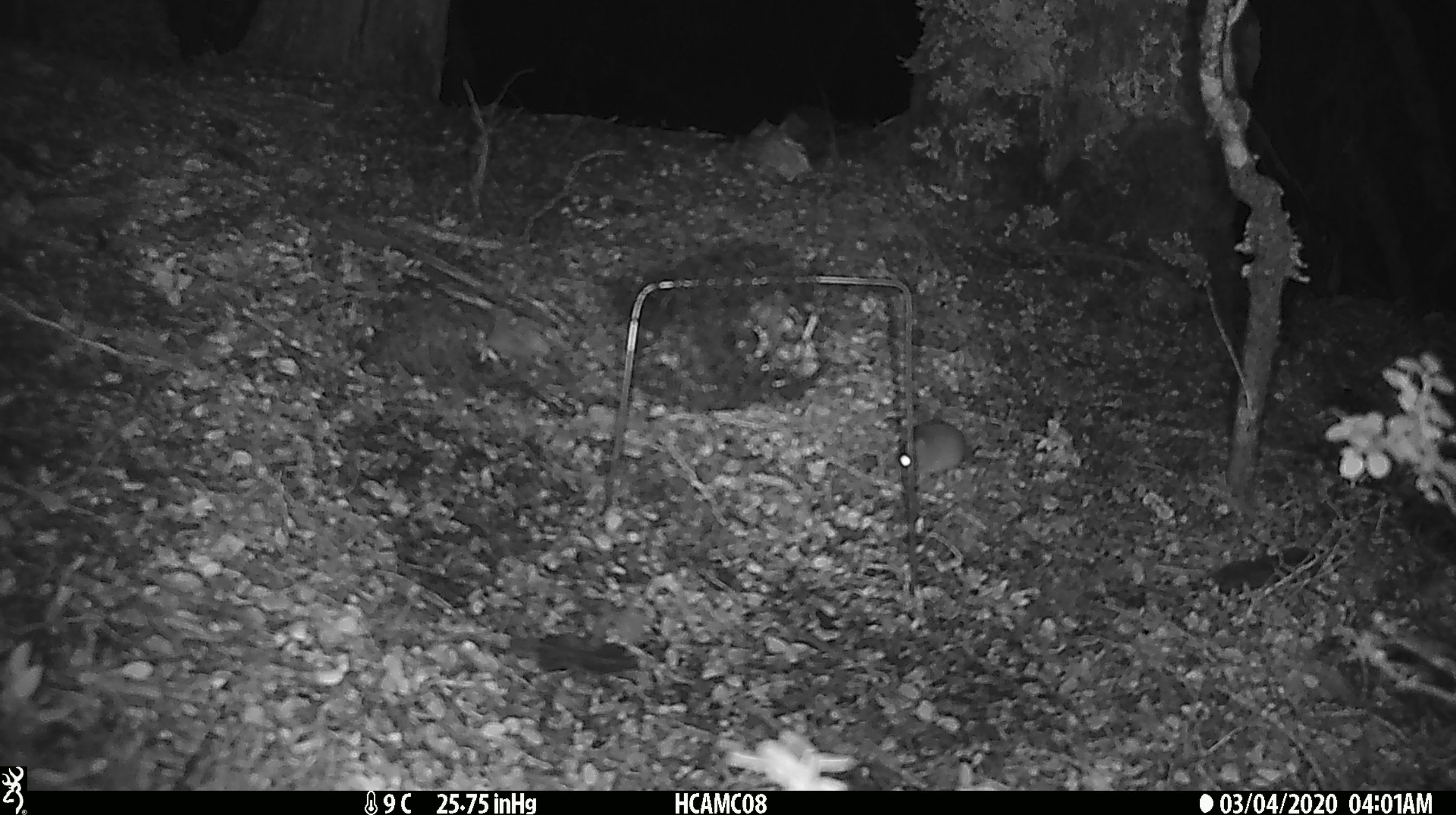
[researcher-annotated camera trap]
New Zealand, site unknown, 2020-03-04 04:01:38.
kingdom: Animalia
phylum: Chordata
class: Mammalia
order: Rodentia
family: Muridae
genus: Mus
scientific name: Mus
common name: mouse